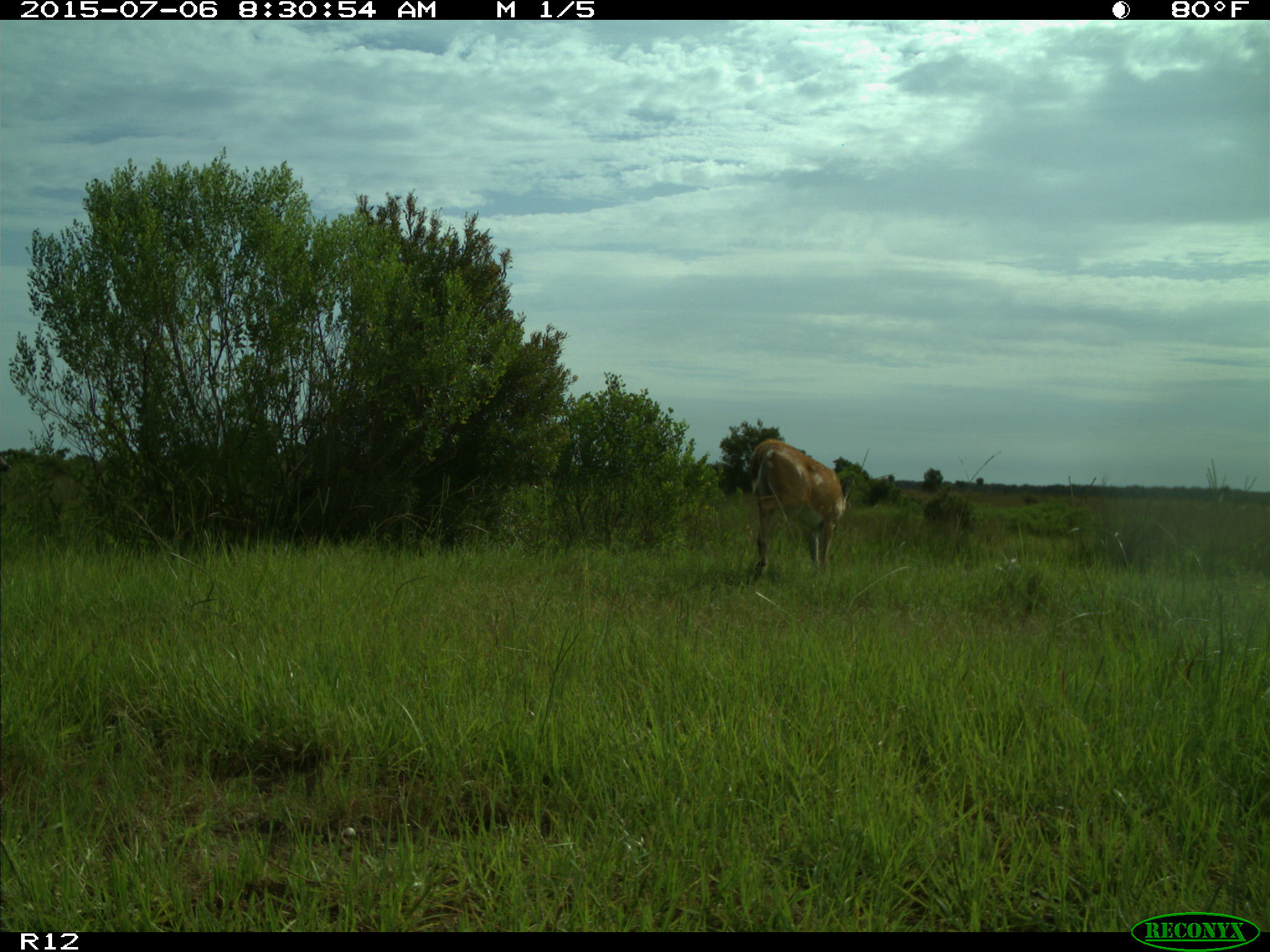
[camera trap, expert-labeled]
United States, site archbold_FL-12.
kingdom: Animalia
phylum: Chordata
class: Mammalia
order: Artiodactyla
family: Cervidae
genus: Odocoileus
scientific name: Odocoileus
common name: deer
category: unidentified deer